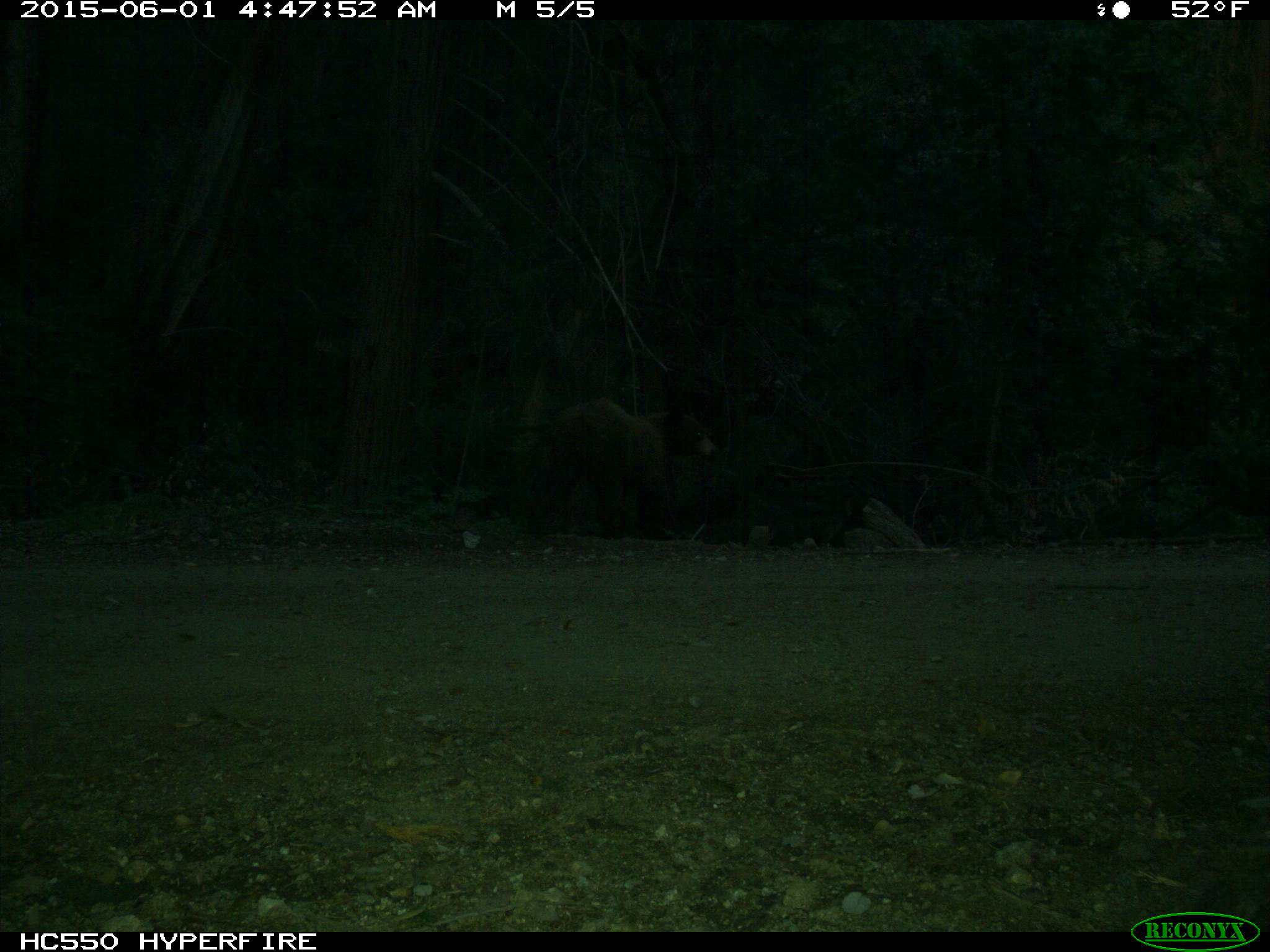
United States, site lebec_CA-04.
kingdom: Animalia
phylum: Chordata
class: Mammalia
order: Carnivora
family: Ursidae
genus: Ursus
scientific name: Ursus americanus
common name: american black bear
Ursus americanus (american black bear).